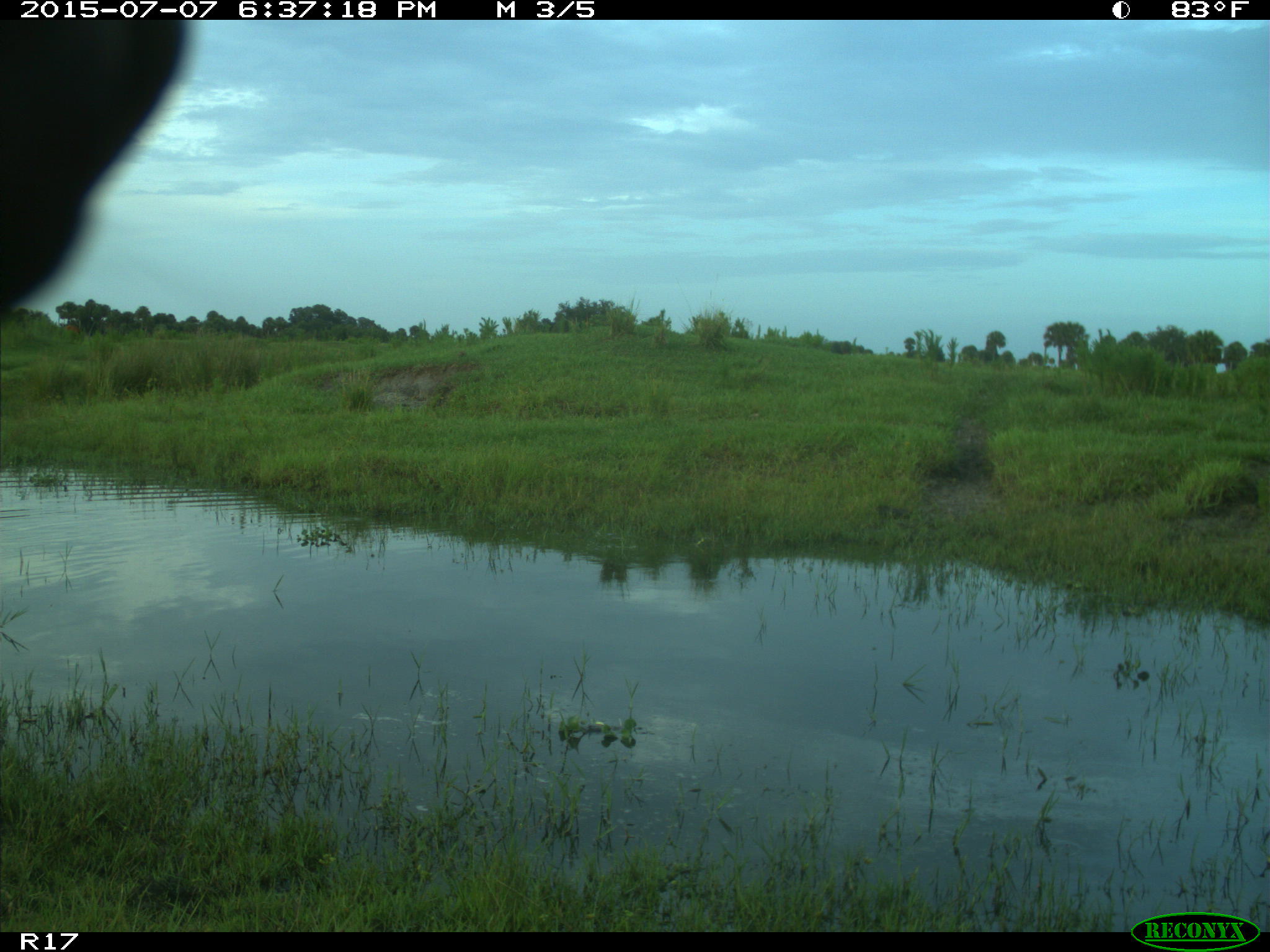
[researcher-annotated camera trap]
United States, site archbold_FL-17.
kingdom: Animalia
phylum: Chordata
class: Mammalia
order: Artiodactyla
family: Bovidae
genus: Bos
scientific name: Bos taurus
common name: domestic cow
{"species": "Bos taurus (domestic cow)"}